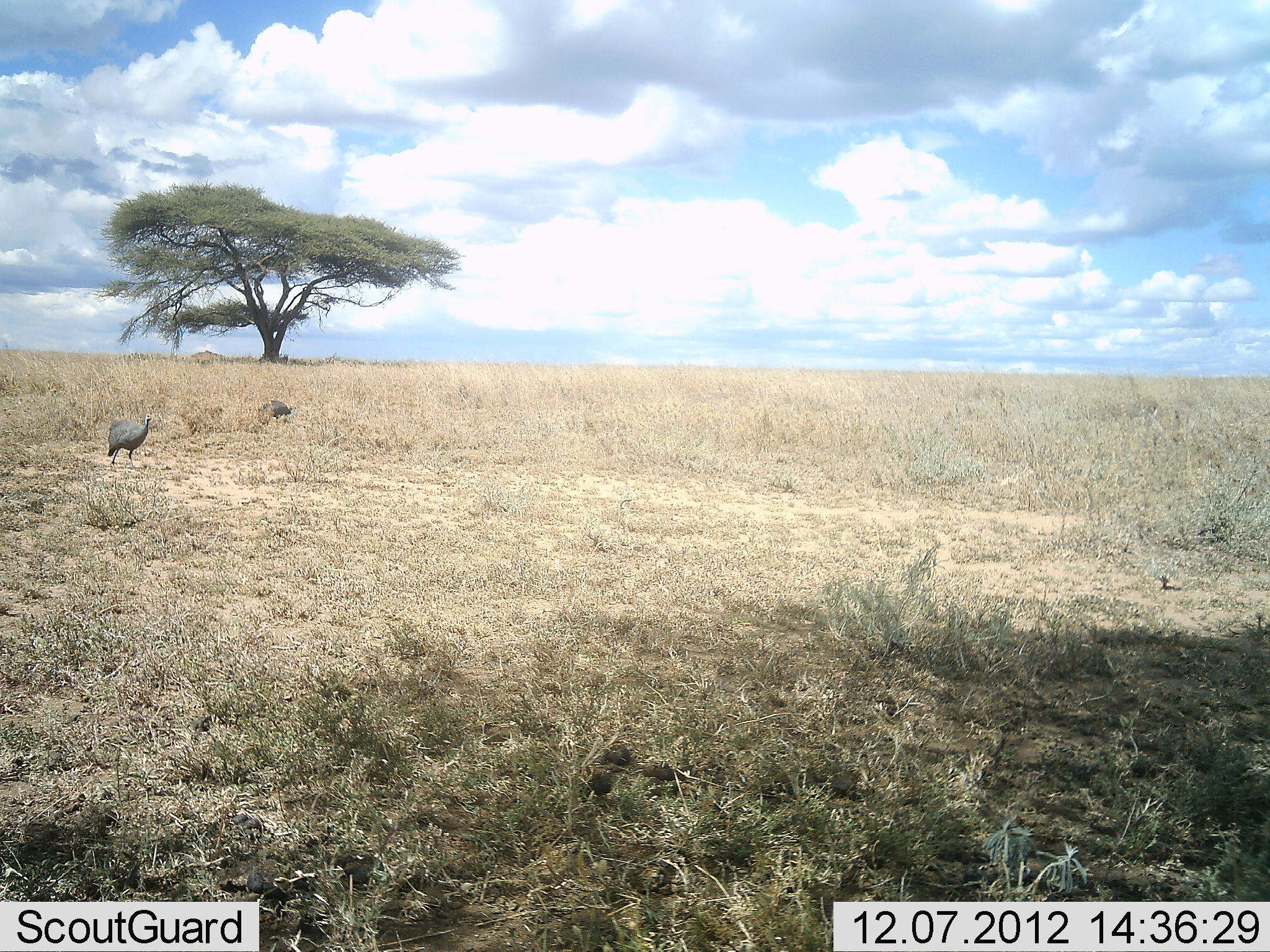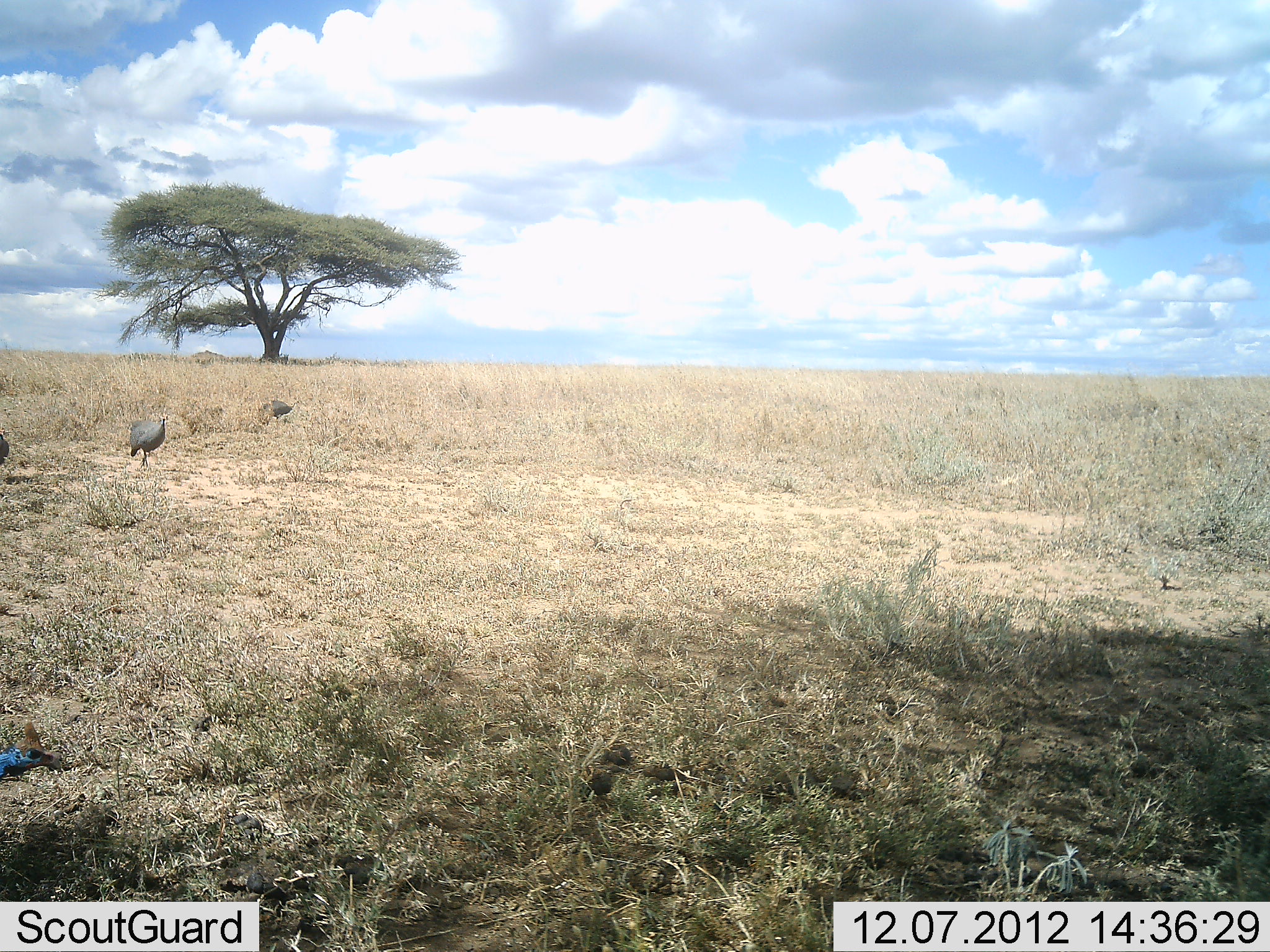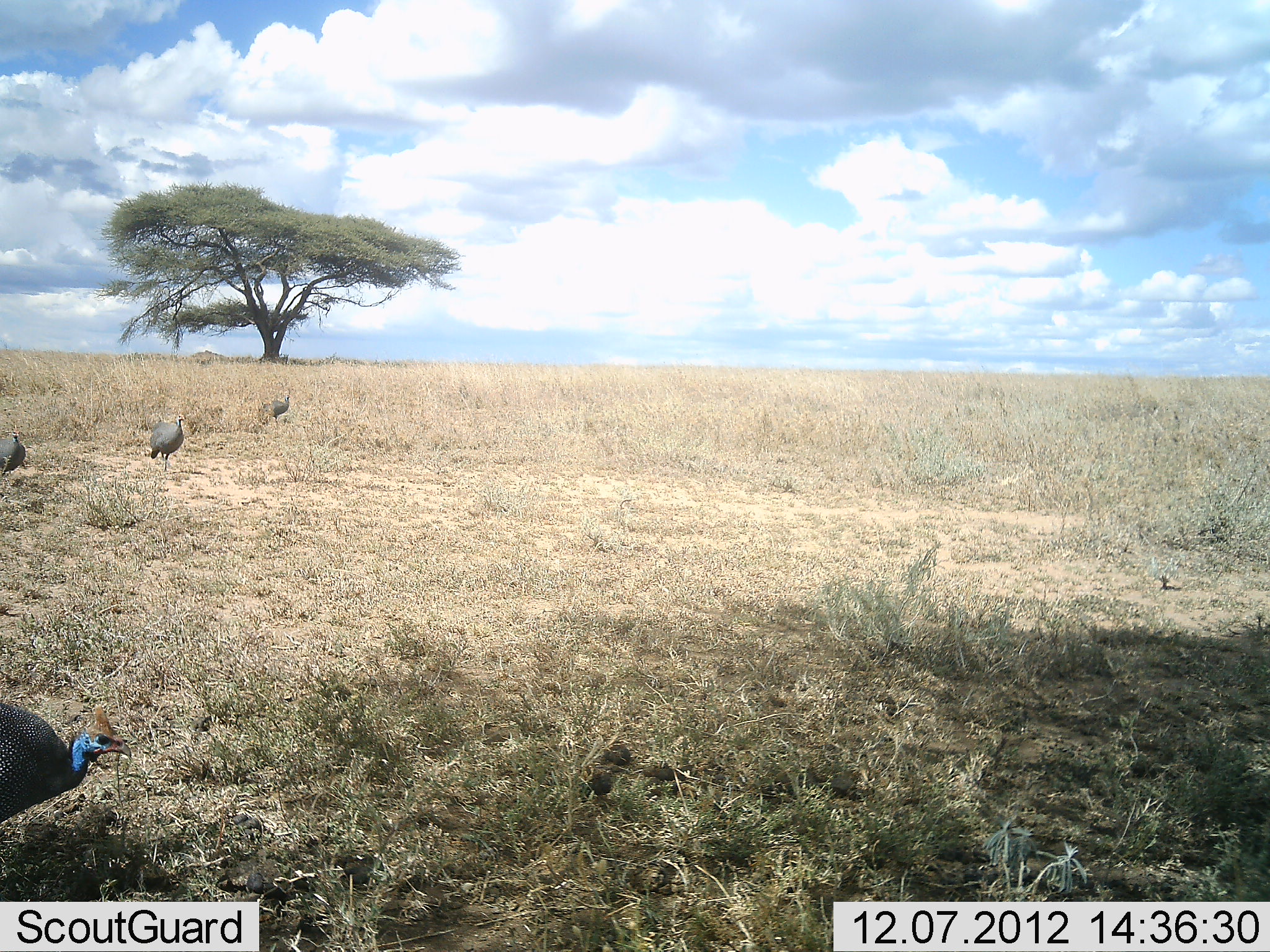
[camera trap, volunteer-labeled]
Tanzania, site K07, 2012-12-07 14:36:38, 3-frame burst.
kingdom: Animalia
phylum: Chordata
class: Aves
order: Galliformes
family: Numididae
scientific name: Numididae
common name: guinea fowl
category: guineafowl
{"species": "guineafowl (guinea fowl) (Numididae)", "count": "4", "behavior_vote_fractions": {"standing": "10%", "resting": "0%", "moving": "80%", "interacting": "0%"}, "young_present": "0%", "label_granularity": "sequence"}